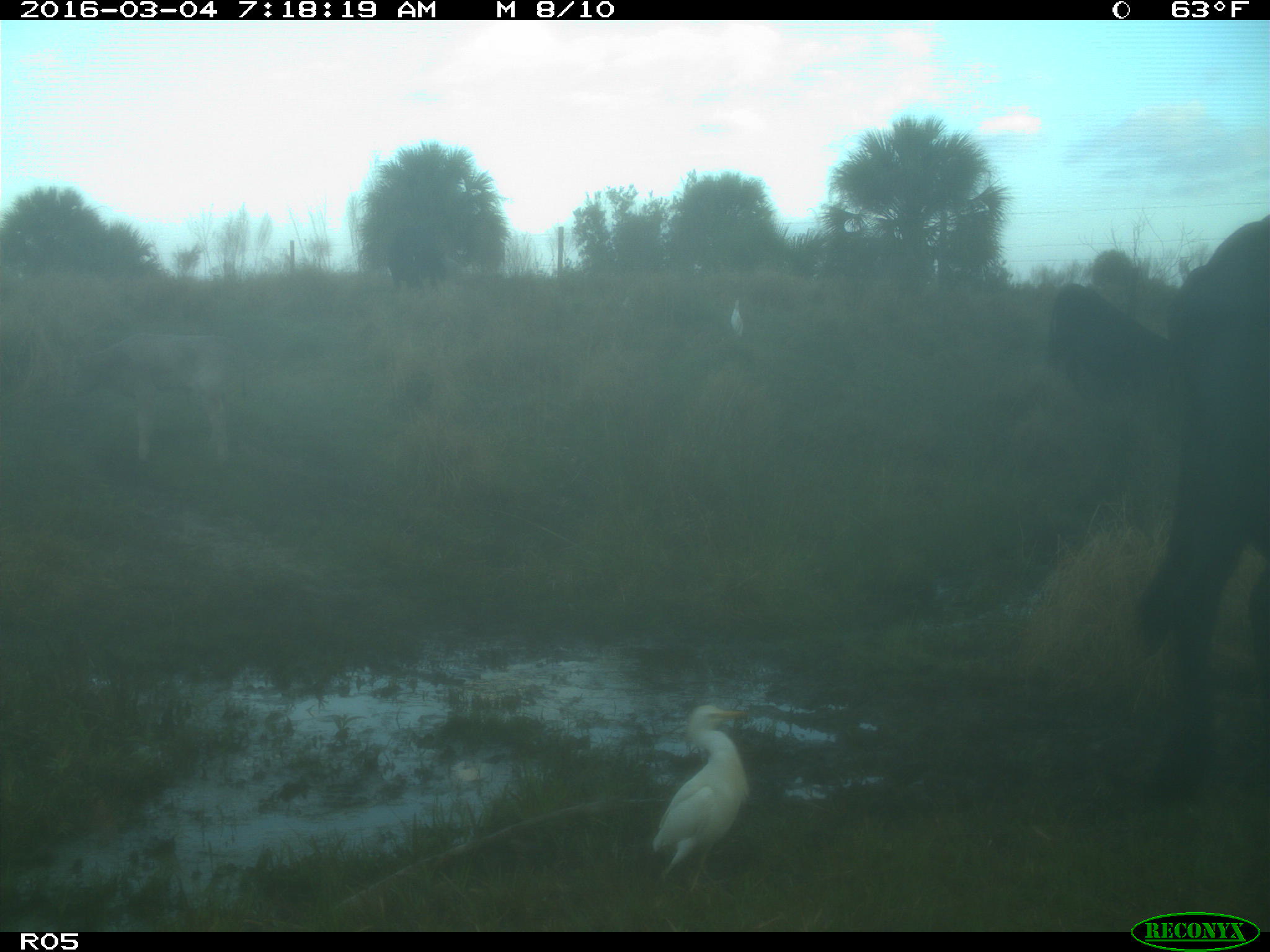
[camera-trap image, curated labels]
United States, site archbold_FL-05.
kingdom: Animalia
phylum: Chordata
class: Mammalia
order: Artiodactyla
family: Bovidae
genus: Bos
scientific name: Bos taurus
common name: domestic cow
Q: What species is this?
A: Bos taurus (domestic cow).